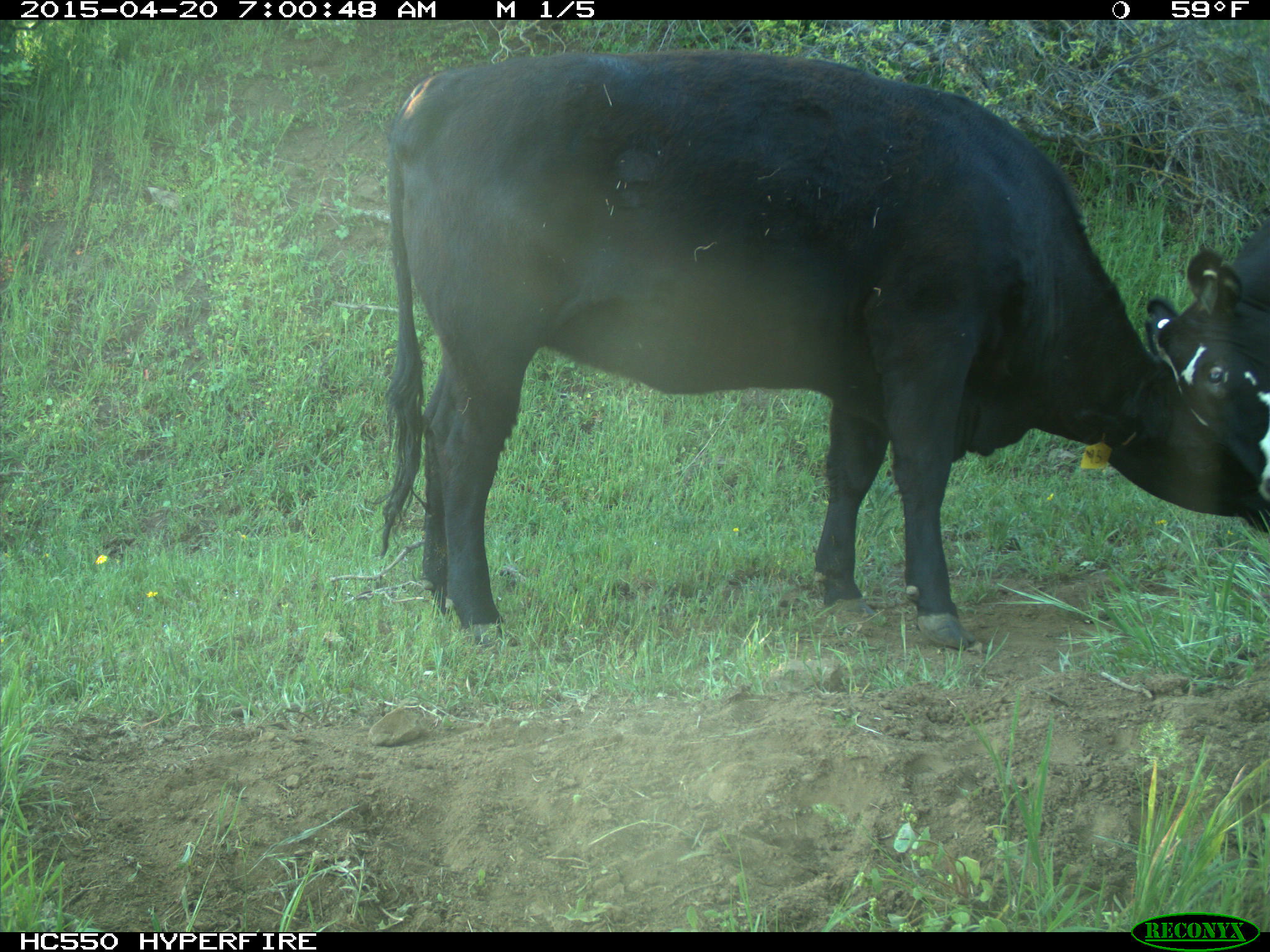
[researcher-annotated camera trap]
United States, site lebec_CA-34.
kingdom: Animalia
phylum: Chordata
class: Mammalia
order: Artiodactyla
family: Bovidae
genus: Bos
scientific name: Bos taurus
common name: domestic cow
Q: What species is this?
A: Bos taurus (domestic cow).